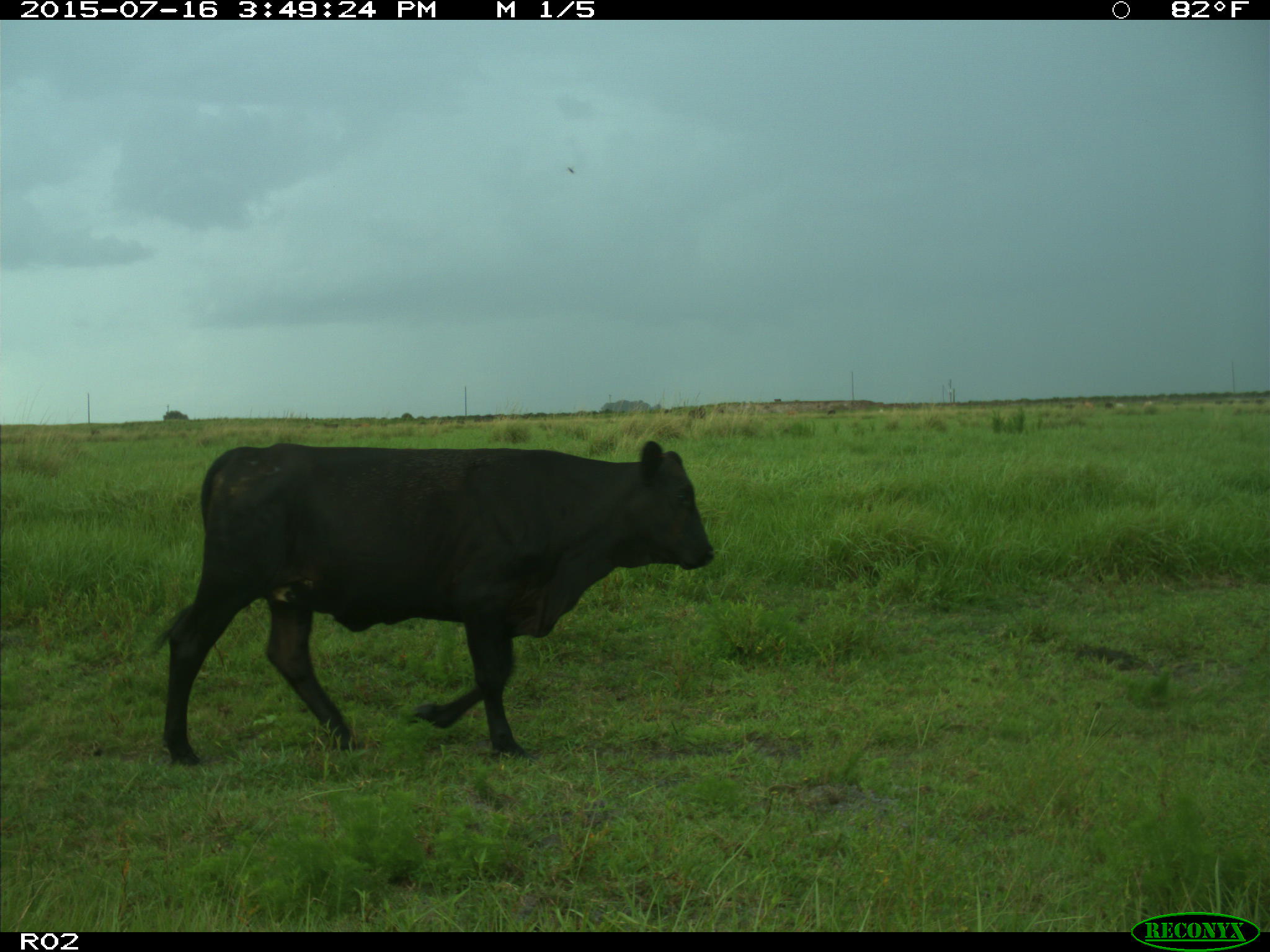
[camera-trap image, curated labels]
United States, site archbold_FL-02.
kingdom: Animalia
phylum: Chordata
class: Mammalia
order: Artiodactyla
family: Bovidae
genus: Bos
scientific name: Bos taurus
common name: domestic cow